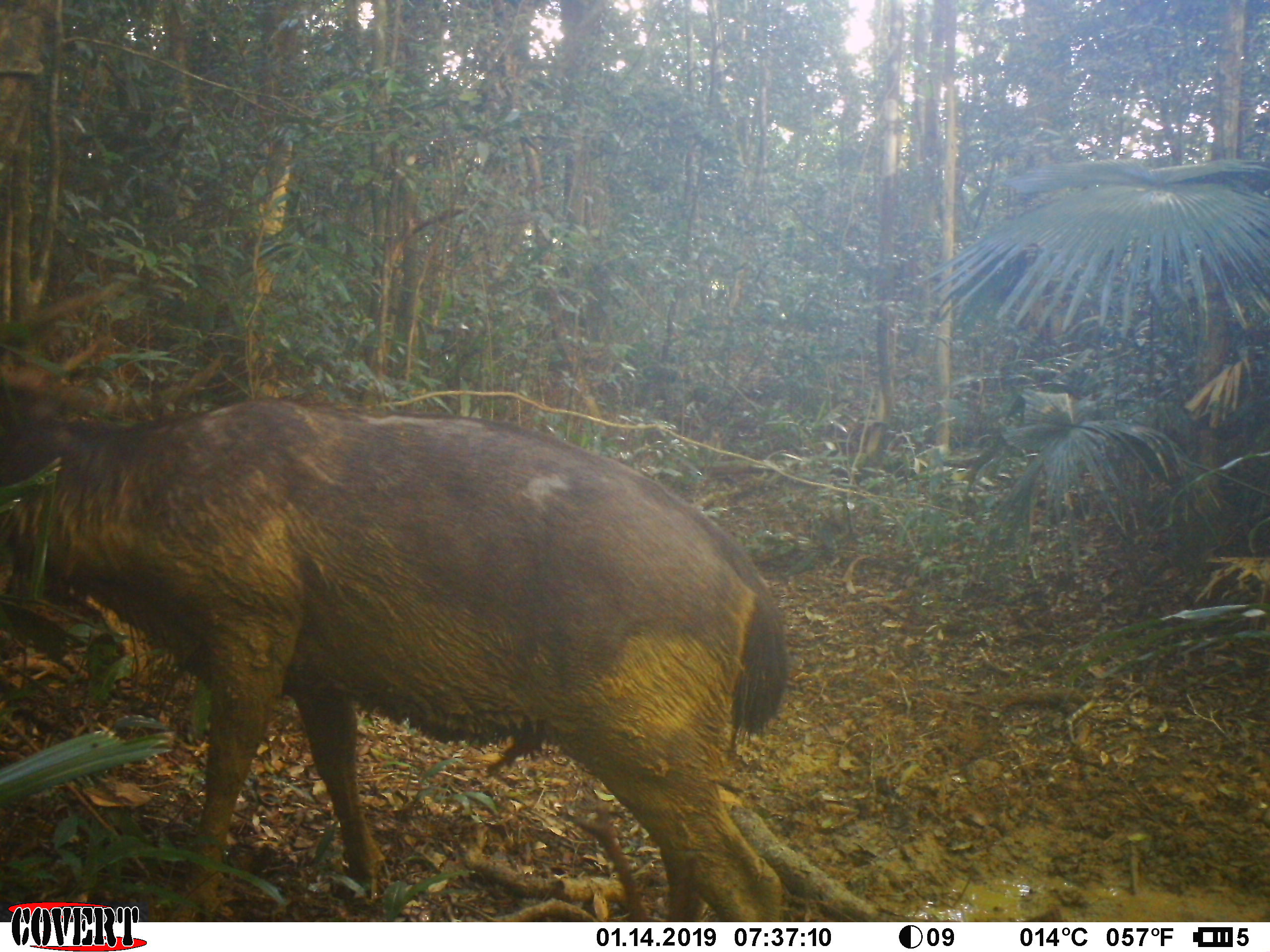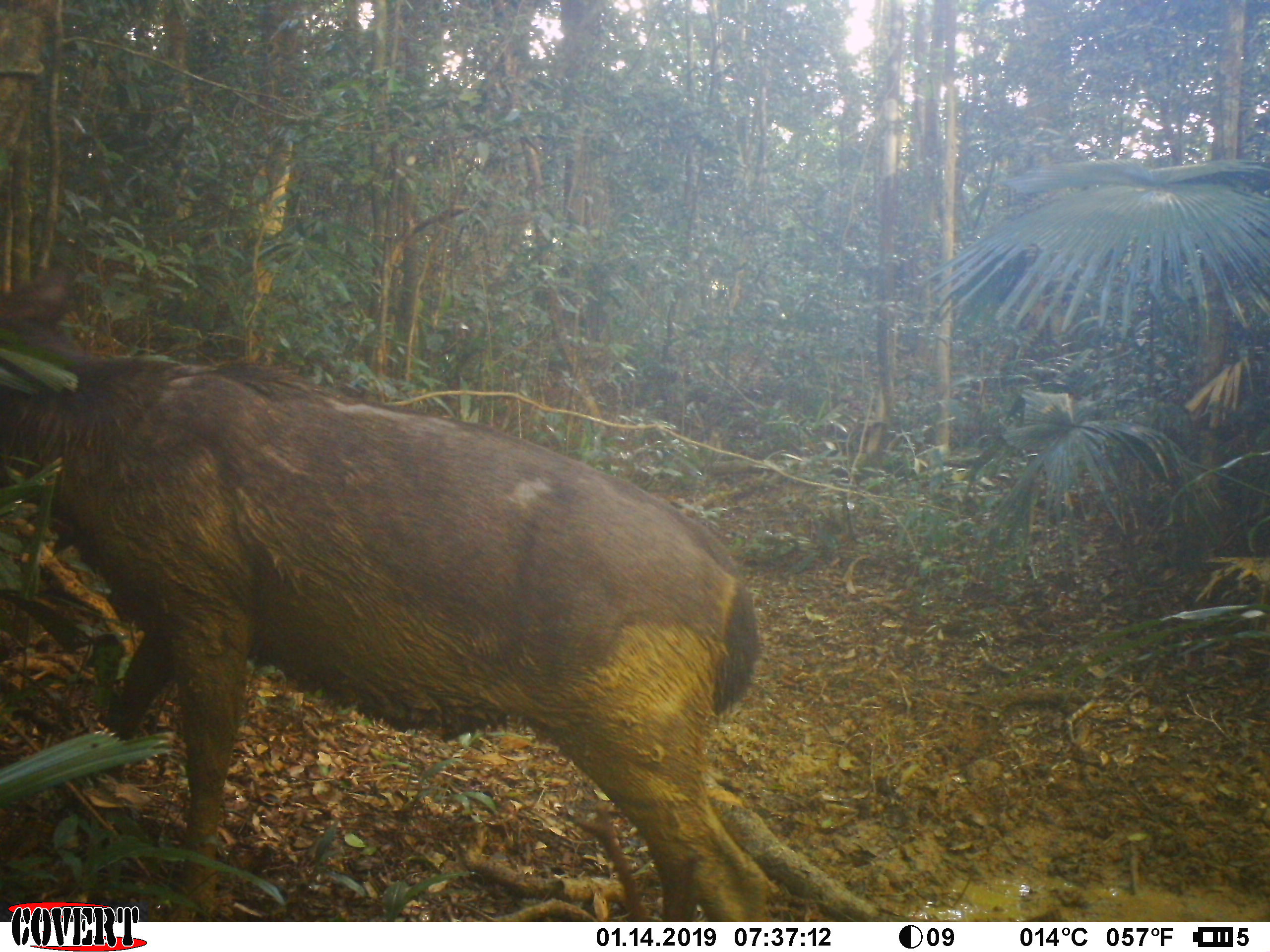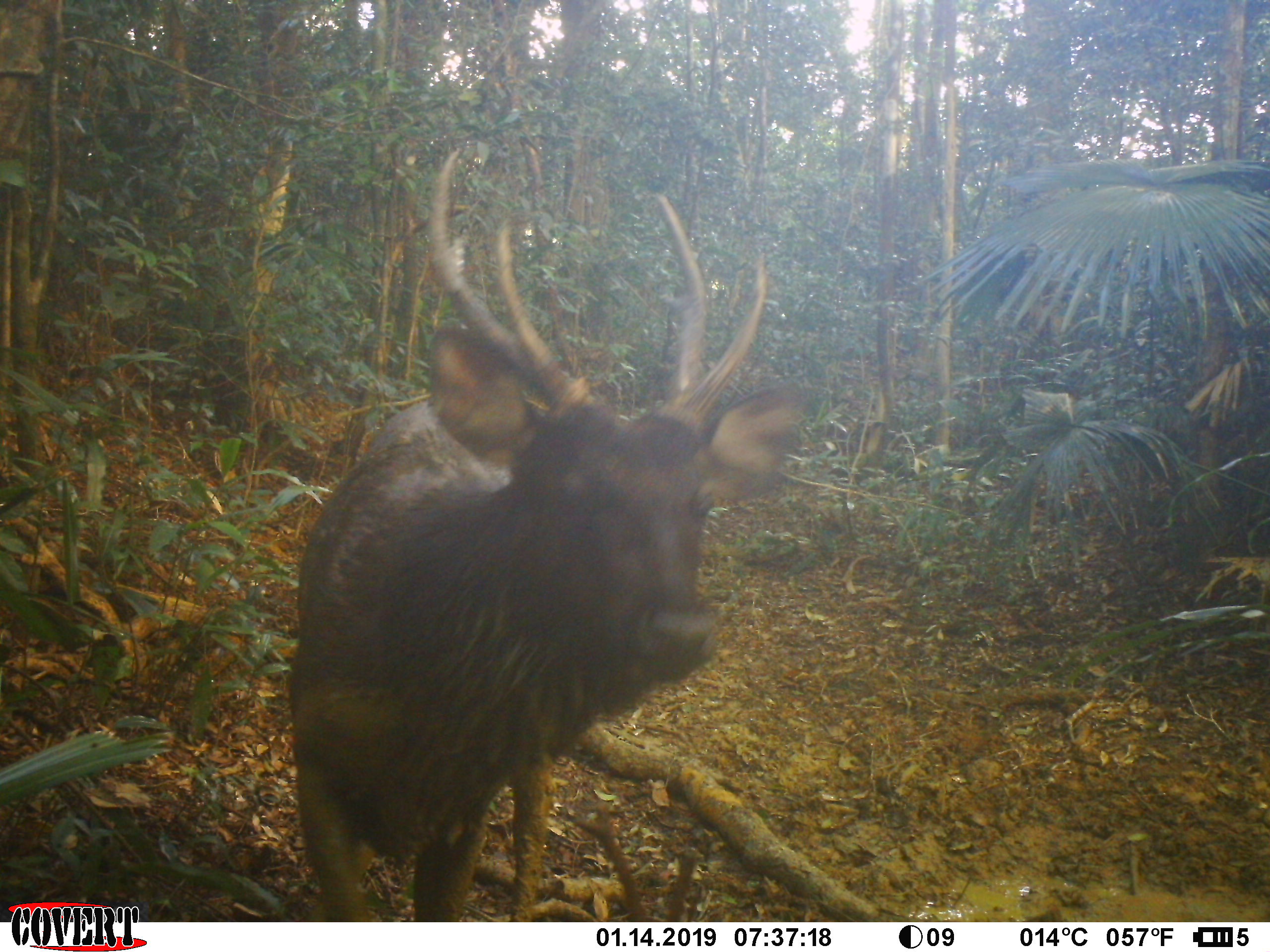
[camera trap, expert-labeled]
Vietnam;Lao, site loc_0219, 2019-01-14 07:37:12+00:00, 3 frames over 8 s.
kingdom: Animalia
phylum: Chordata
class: Mammalia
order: Artiodactyla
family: Cervidae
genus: Rusa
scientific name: Rusa unicolor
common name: sambar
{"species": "sambar (Rusa unicolor)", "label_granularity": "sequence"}